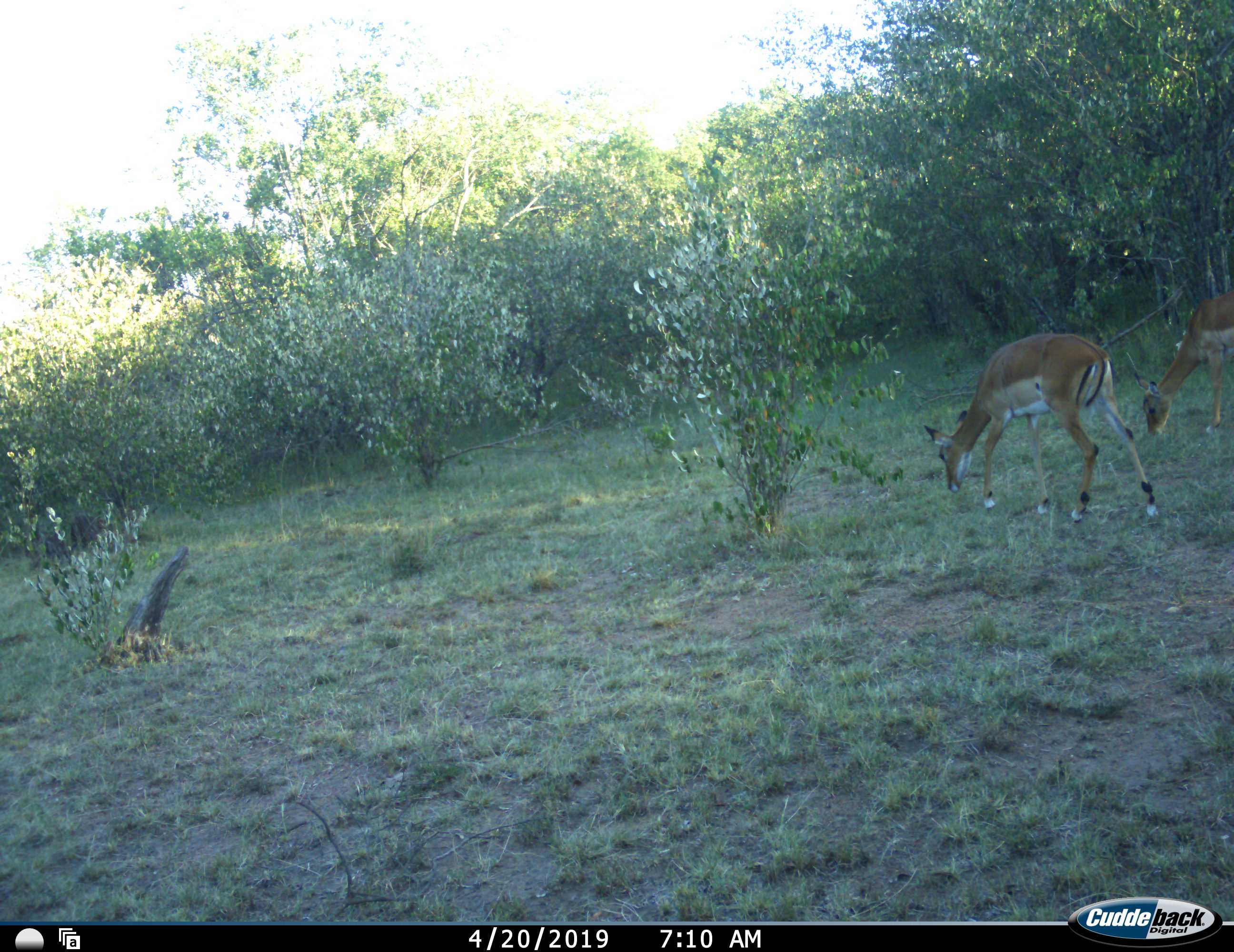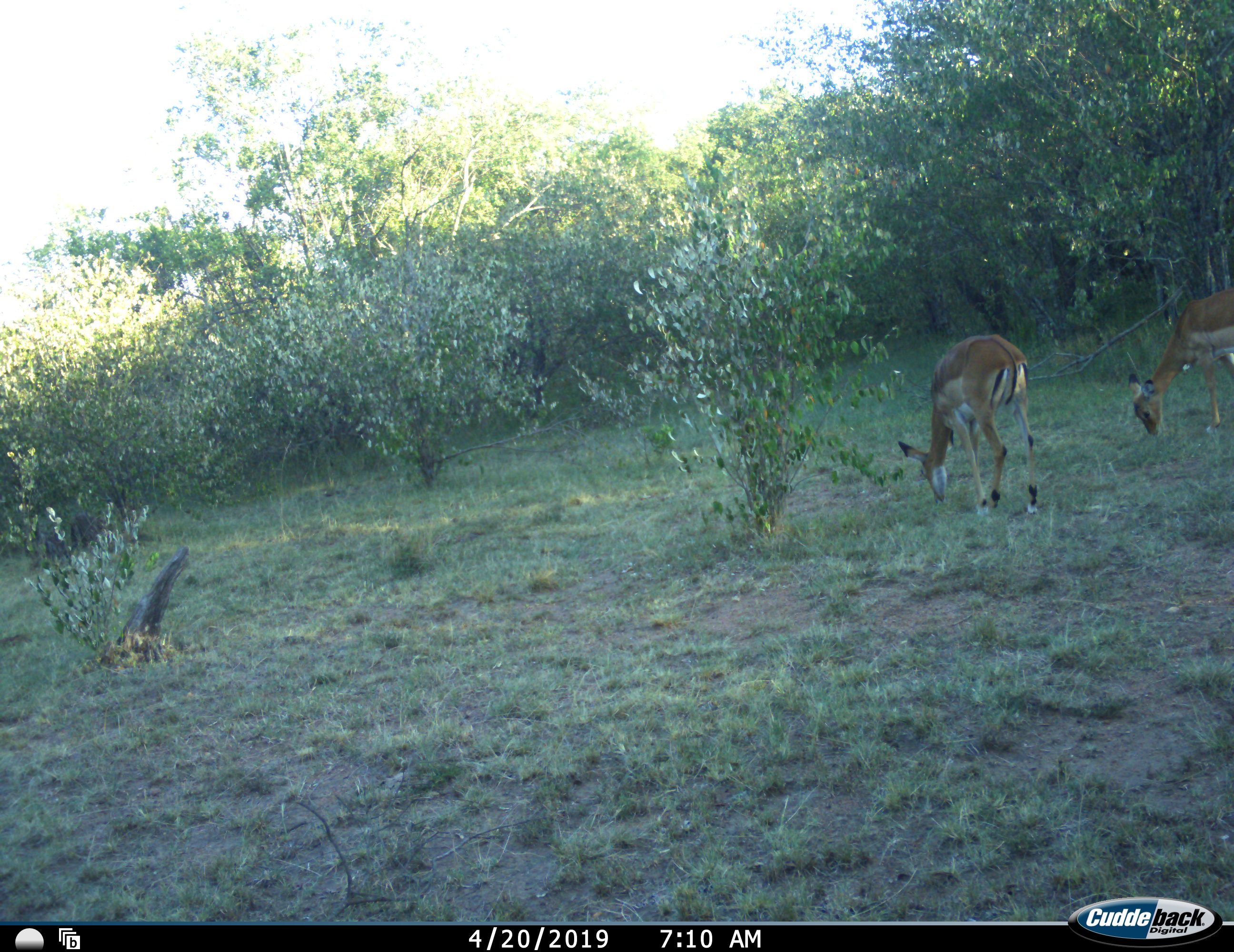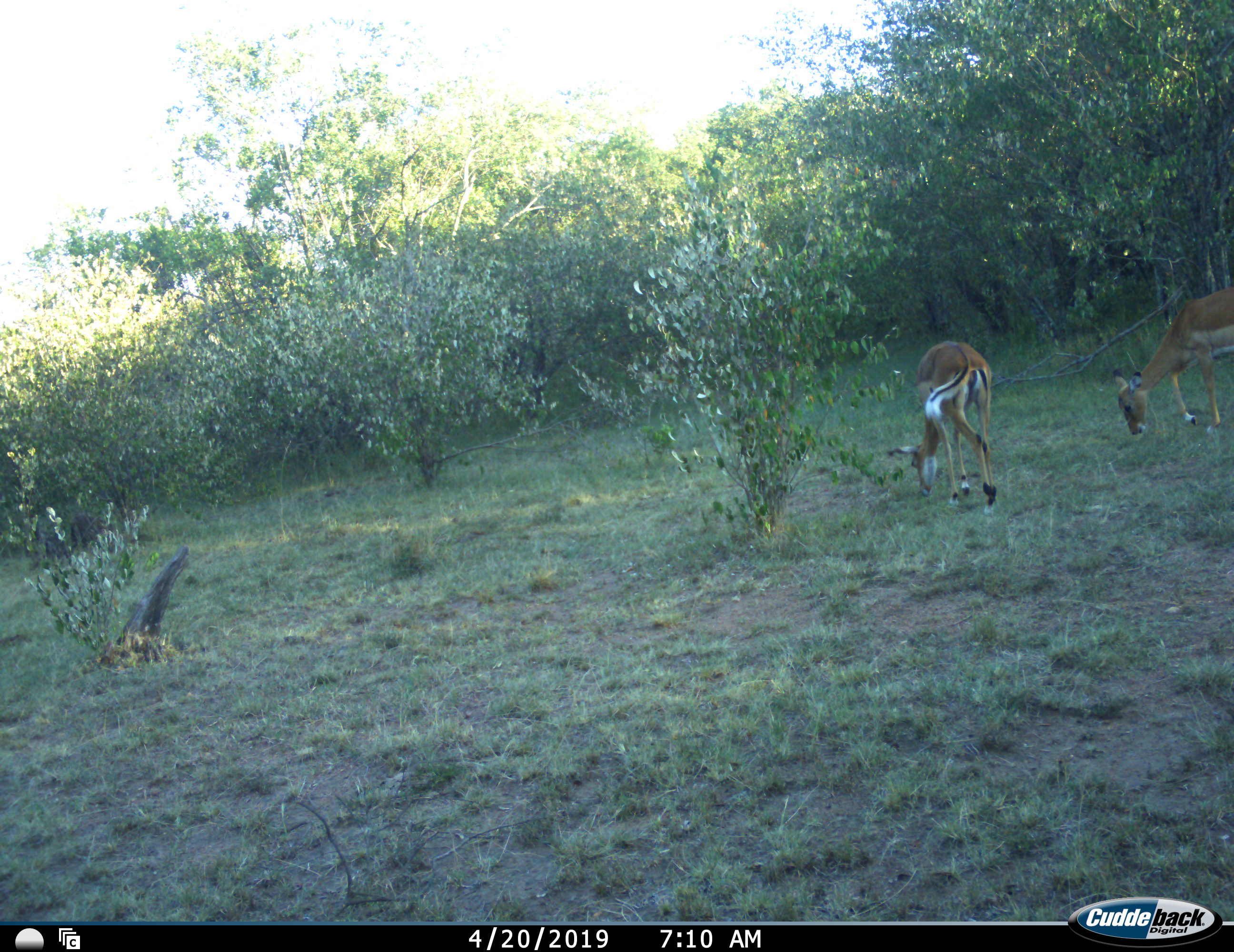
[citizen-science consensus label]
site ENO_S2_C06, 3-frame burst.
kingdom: Animalia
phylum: Chordata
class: Mammalia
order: Artiodactyla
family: Bovidae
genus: Aepyceros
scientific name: Aepyceros melampus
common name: impala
Impala (Aepyceros melampus), count 2. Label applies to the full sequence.